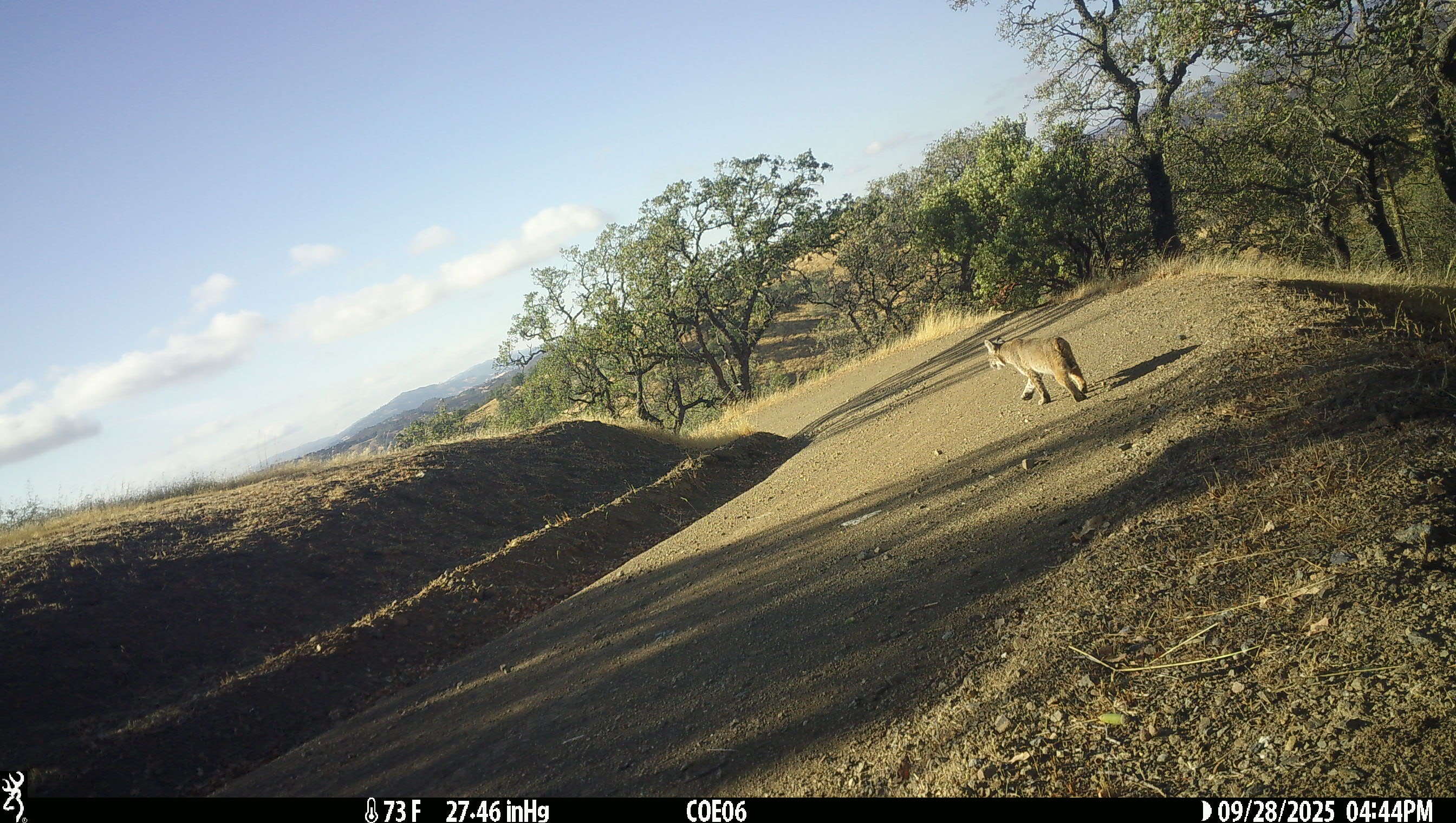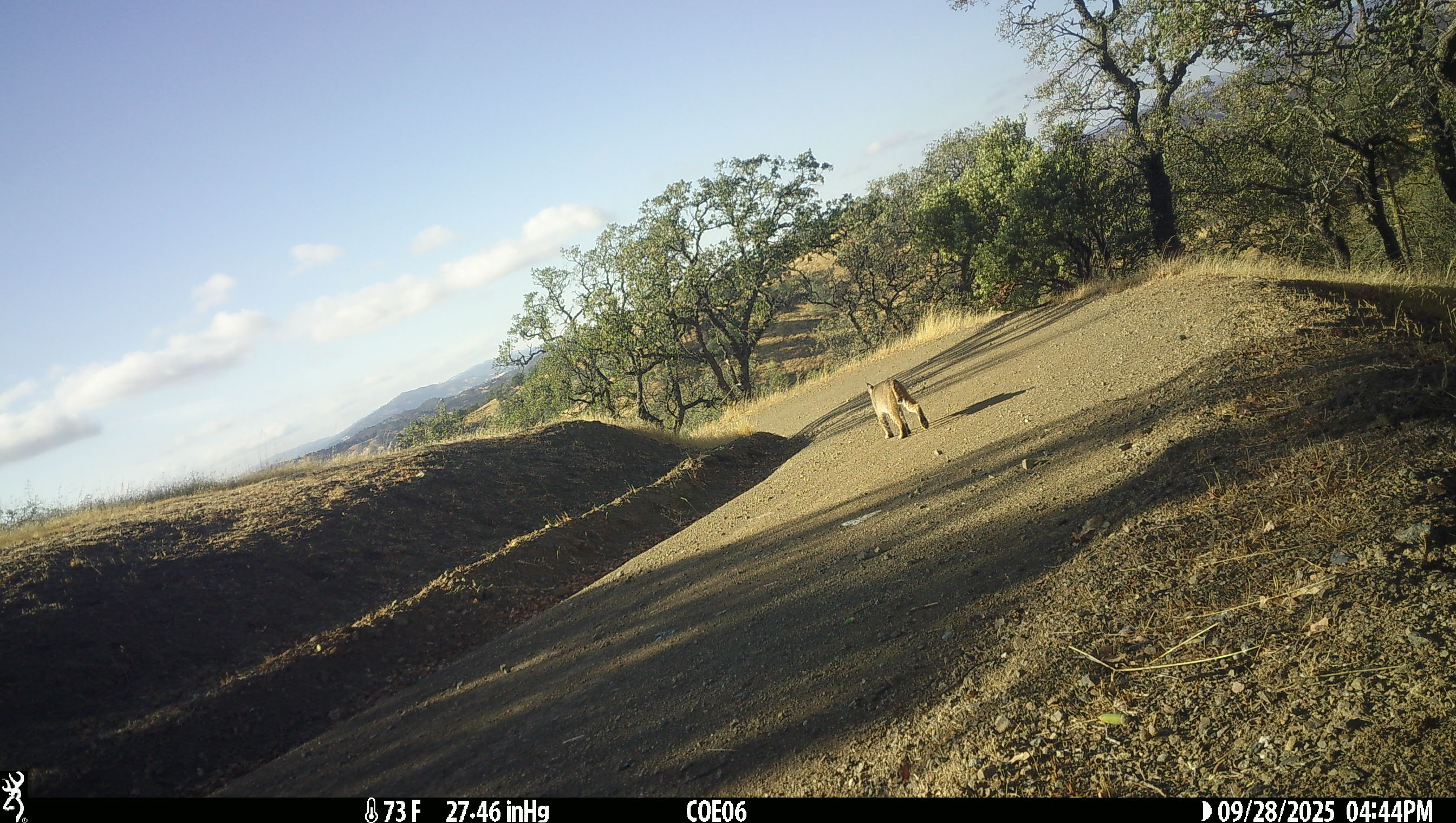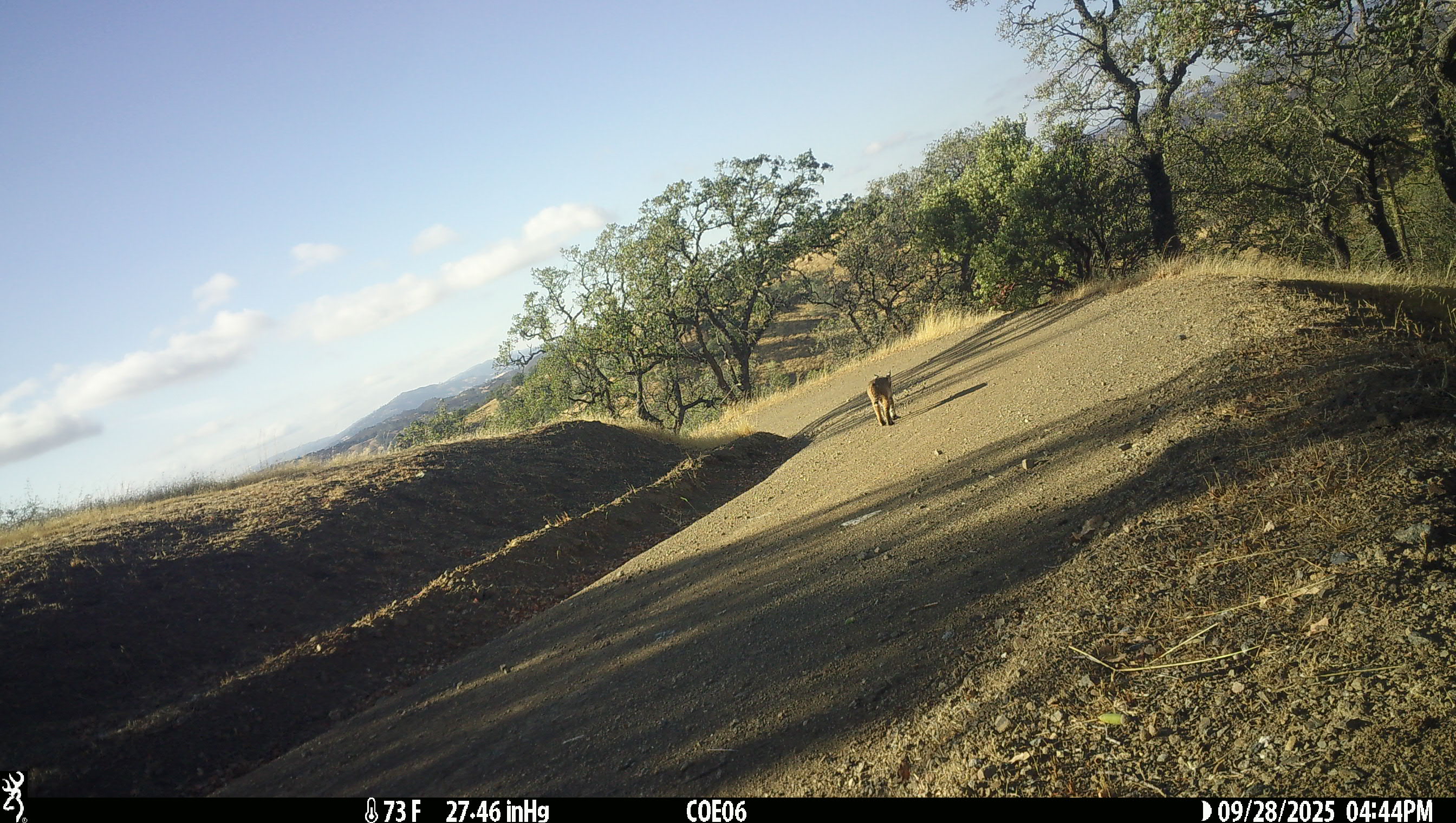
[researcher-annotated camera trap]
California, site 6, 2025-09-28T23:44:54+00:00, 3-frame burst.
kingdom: Animalia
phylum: Chordata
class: Mammalia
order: Carnivora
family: Felidae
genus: Lynx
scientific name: Lynx rufus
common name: bobcat